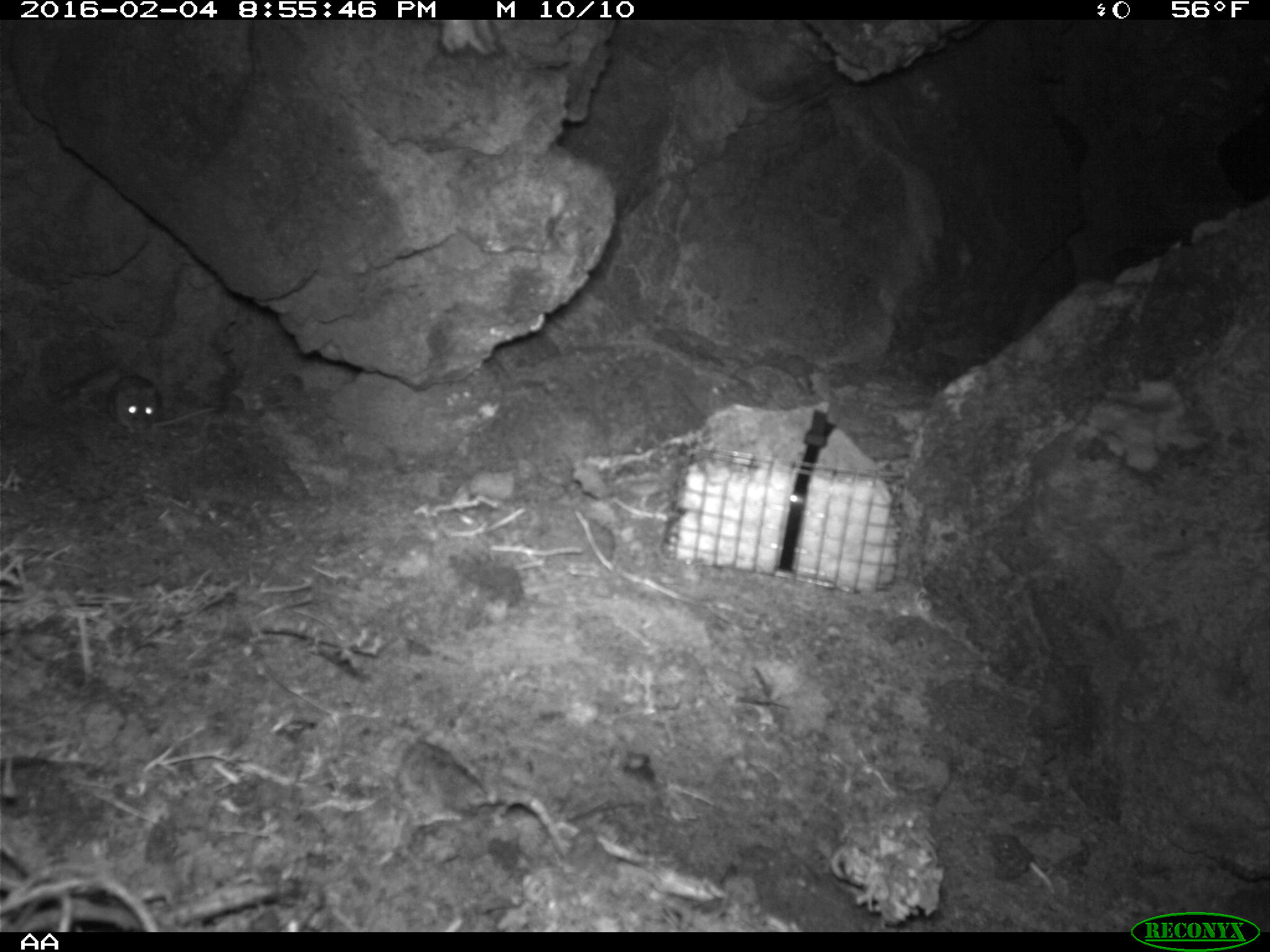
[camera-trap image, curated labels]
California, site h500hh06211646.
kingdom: Animalia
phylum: Chordata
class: Mammalia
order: Rodentia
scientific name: Rodentia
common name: rodent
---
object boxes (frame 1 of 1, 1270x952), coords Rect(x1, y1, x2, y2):
rodent: Rect(108, 374, 218, 434)